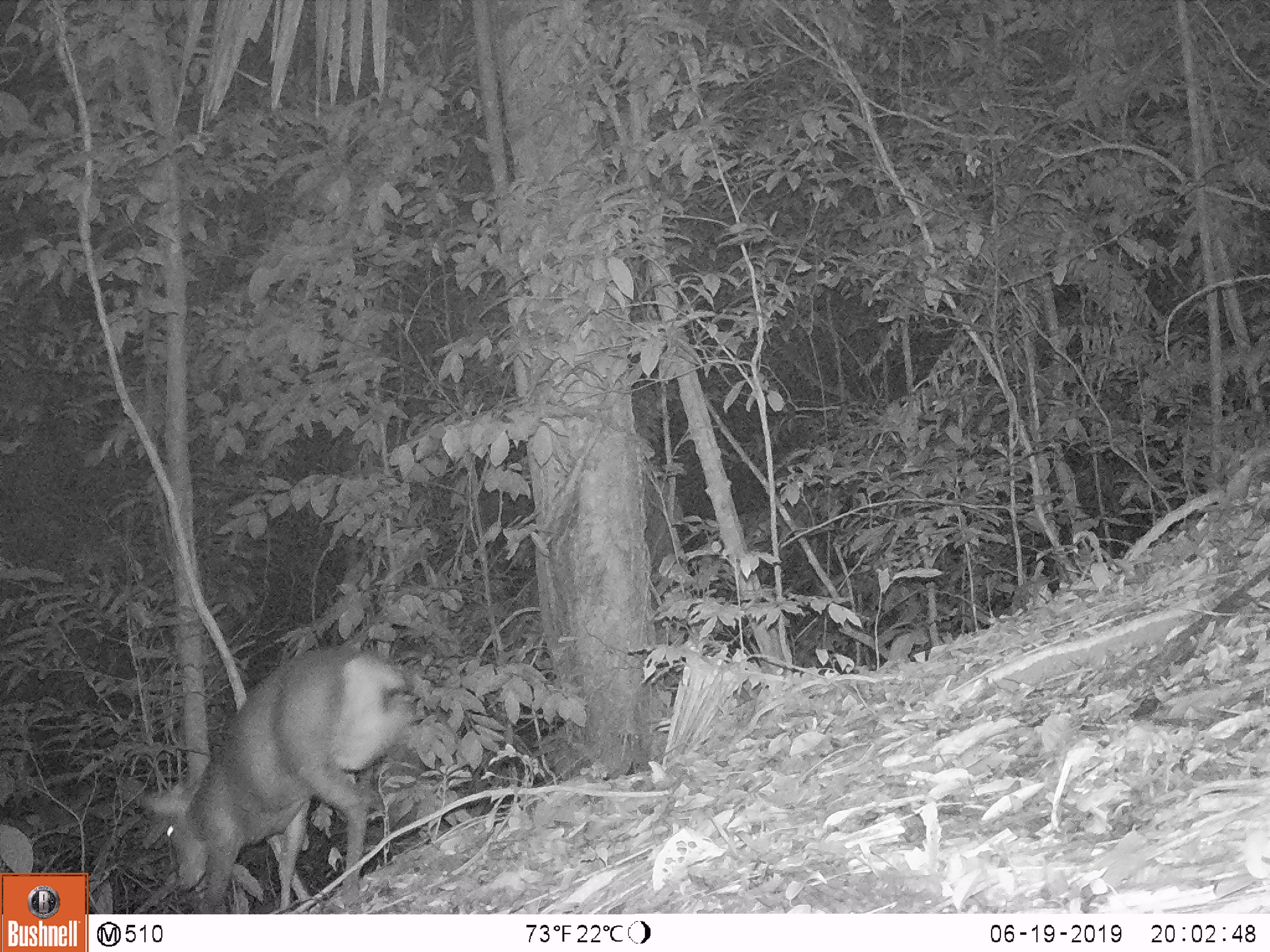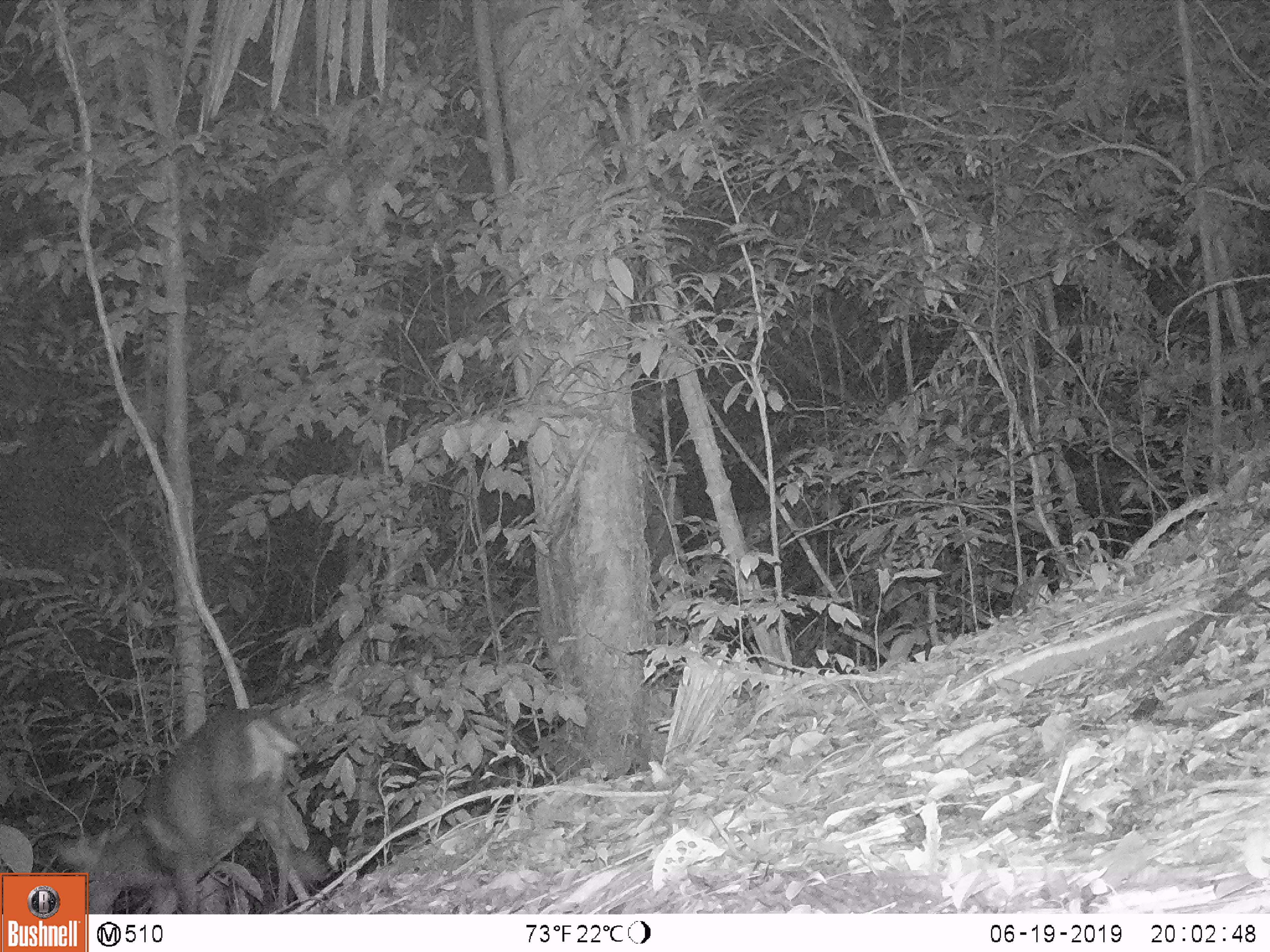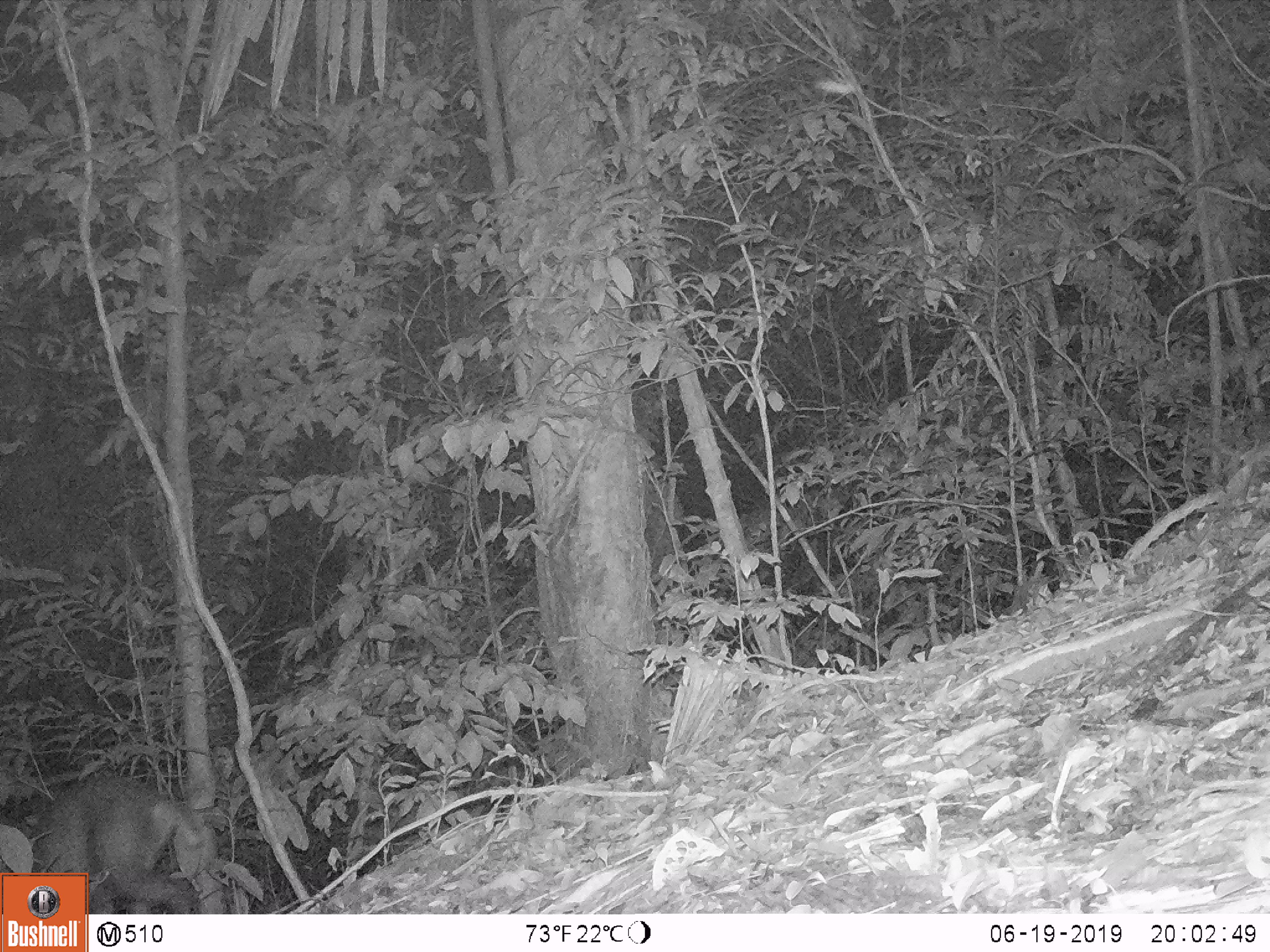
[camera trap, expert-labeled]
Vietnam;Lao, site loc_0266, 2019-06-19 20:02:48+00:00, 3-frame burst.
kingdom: Animalia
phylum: Chordata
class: Mammalia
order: Artiodactyla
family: Cervidae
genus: Muntiacus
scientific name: Muntiacus rooseveltorum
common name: roosevelt's muntjac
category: roosevelts muntjac group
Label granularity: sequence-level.